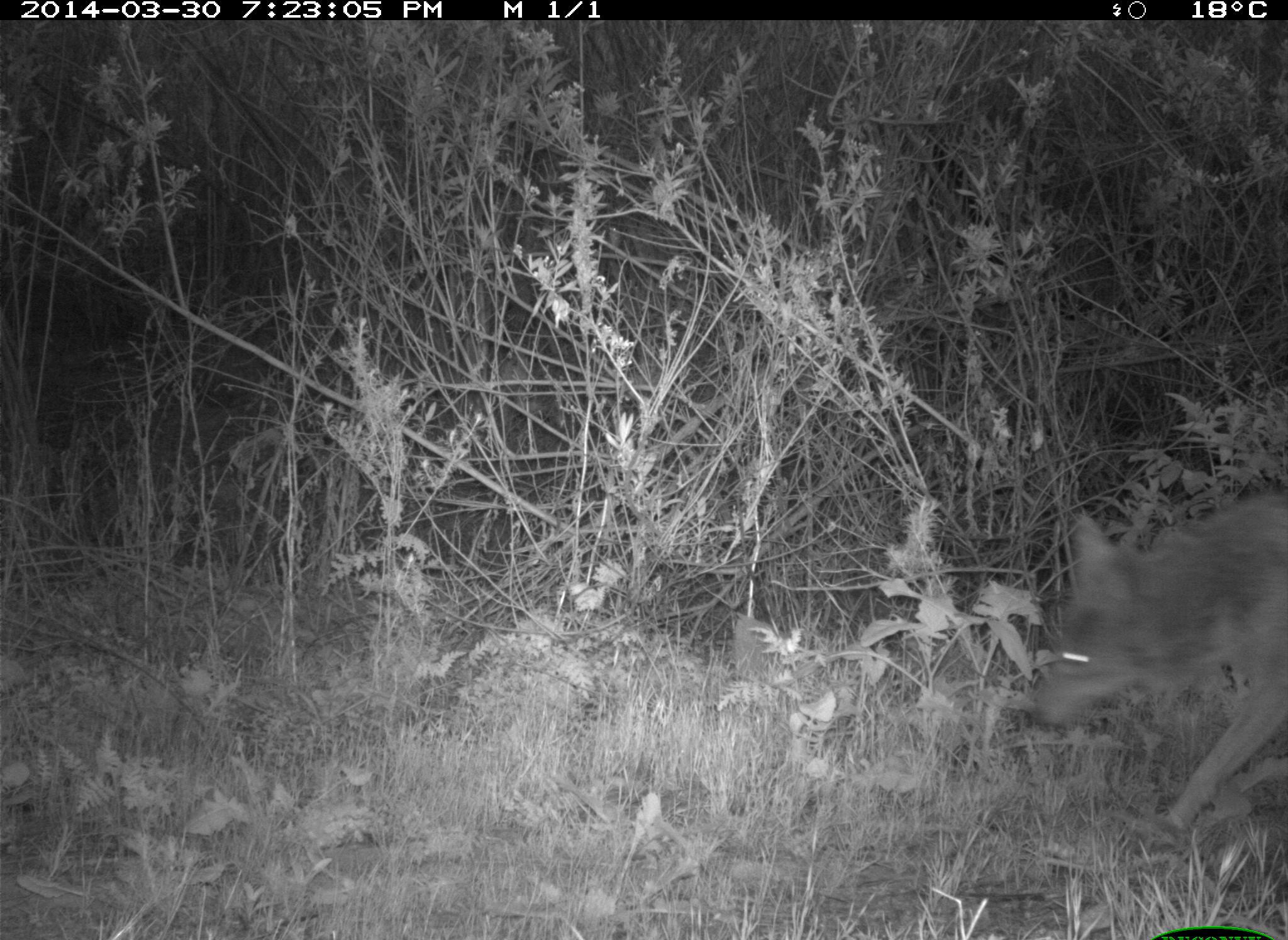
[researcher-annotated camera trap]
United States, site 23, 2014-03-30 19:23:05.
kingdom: Animalia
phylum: Chordata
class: Mammalia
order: Carnivora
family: Canidae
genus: Canis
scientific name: Canis latrans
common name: coyote